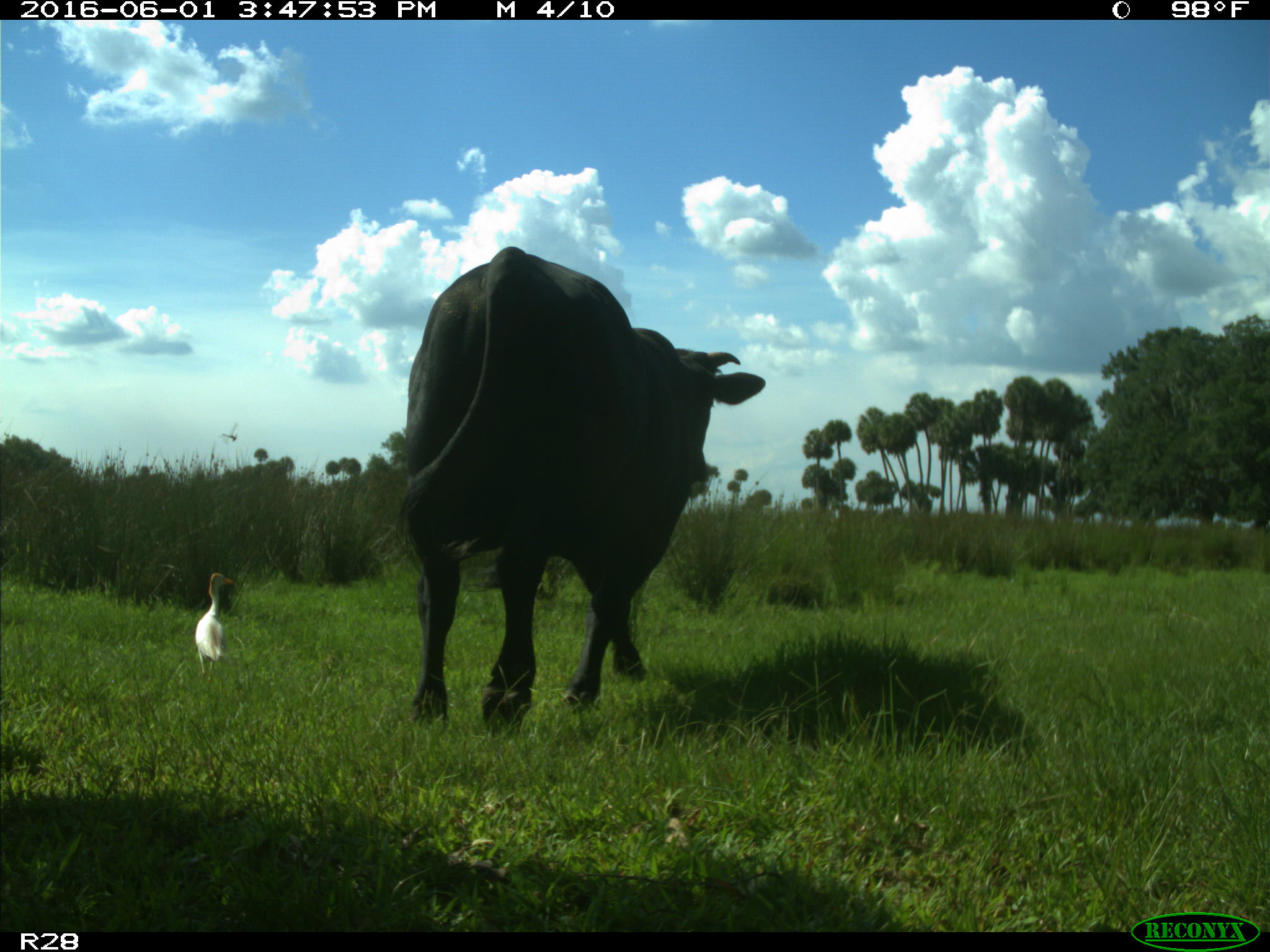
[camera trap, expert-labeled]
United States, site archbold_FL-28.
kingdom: Animalia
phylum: Chordata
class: Mammalia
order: Artiodactyla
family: Bovidae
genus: Bos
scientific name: Bos taurus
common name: domestic cow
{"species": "Bos taurus (domestic cow)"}